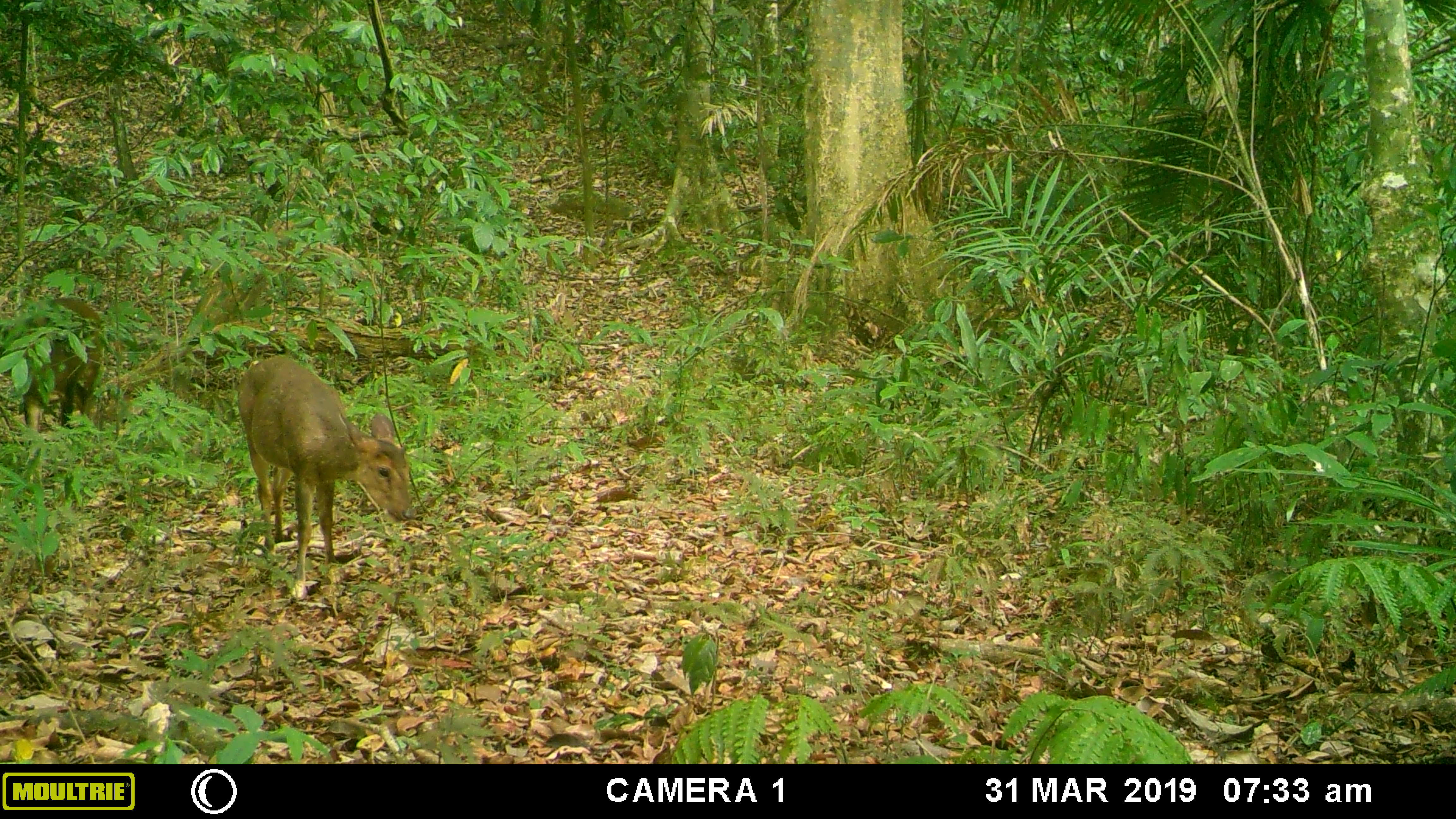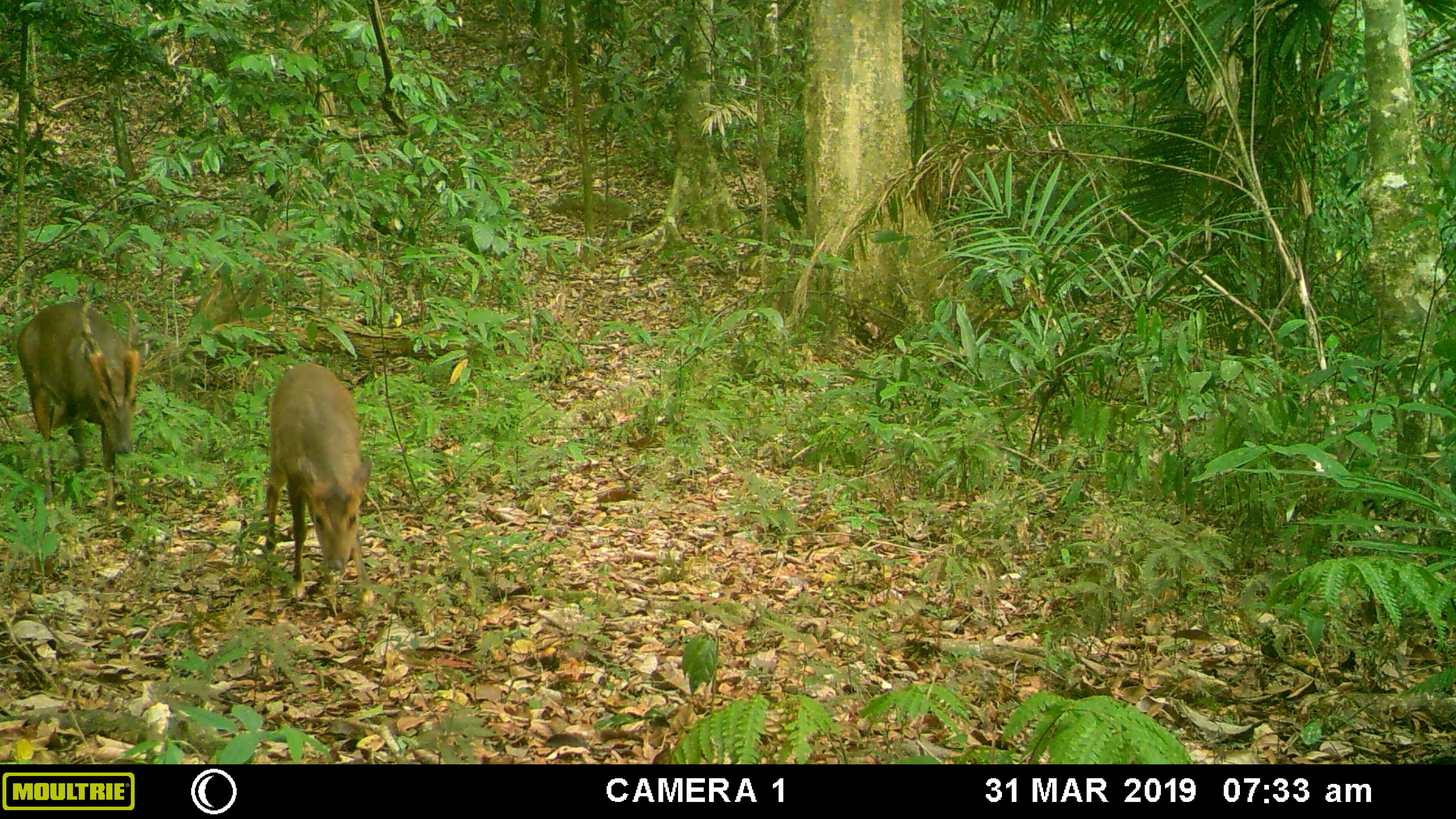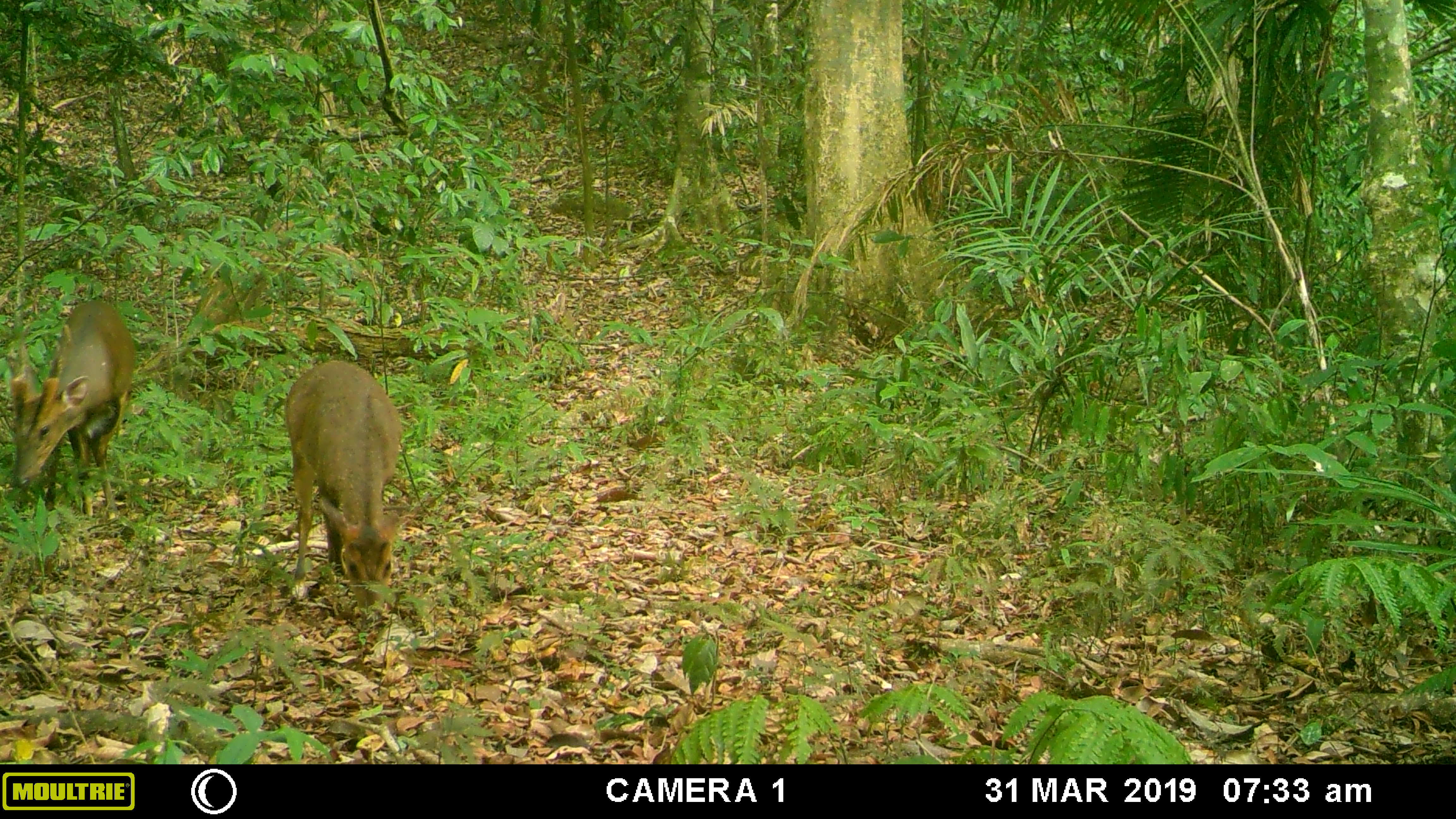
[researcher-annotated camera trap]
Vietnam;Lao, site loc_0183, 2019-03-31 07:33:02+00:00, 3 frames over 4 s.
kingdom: Animalia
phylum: Chordata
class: Mammalia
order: Artiodactyla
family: Cervidae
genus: Muntiacus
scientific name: Muntiacus vuquangensis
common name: large-antlered muntjac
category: large antlered muntjac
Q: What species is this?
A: Large antlered muntjac (large-antlered muntjac) (Muntiacus vuquangensis).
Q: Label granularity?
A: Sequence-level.